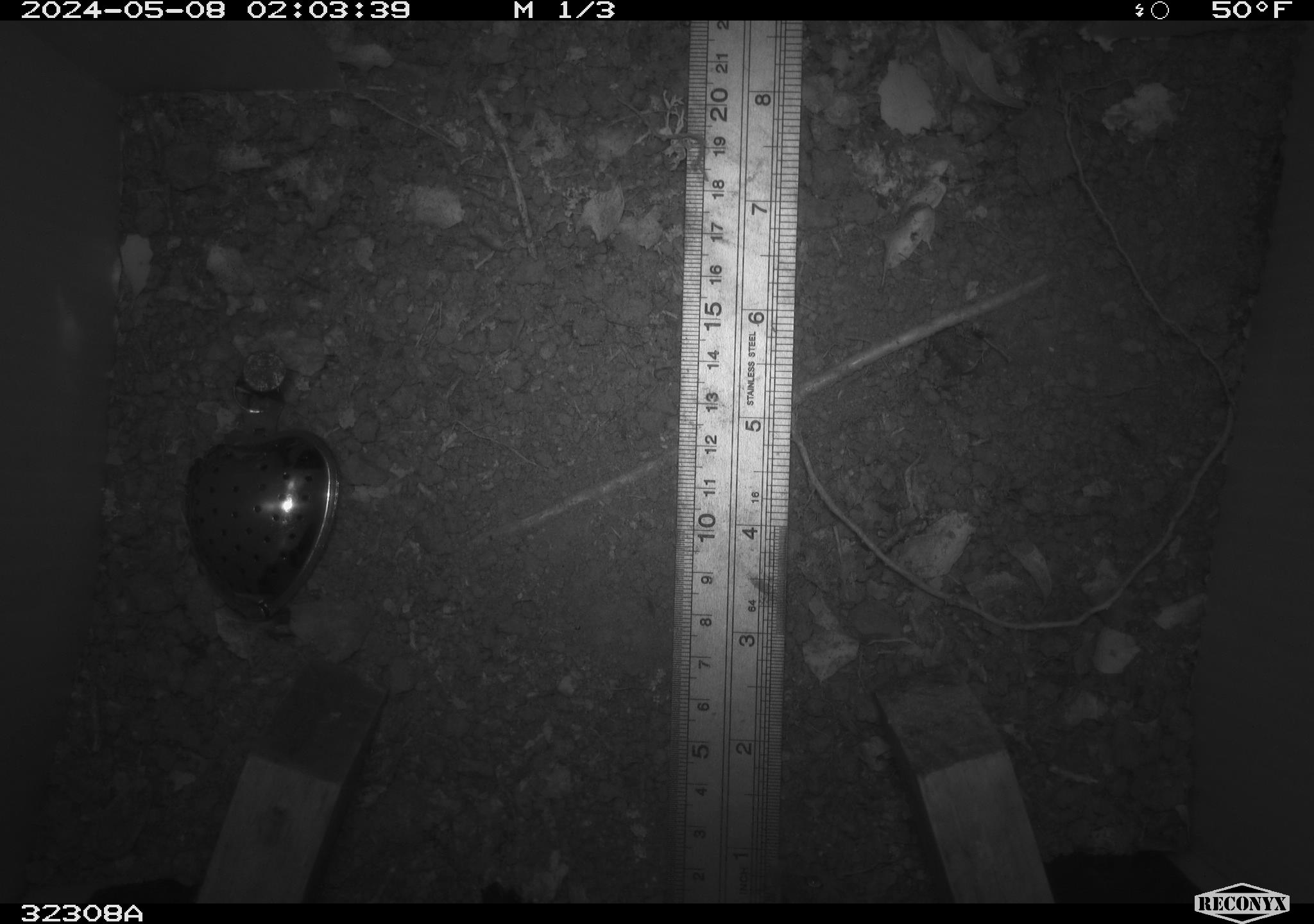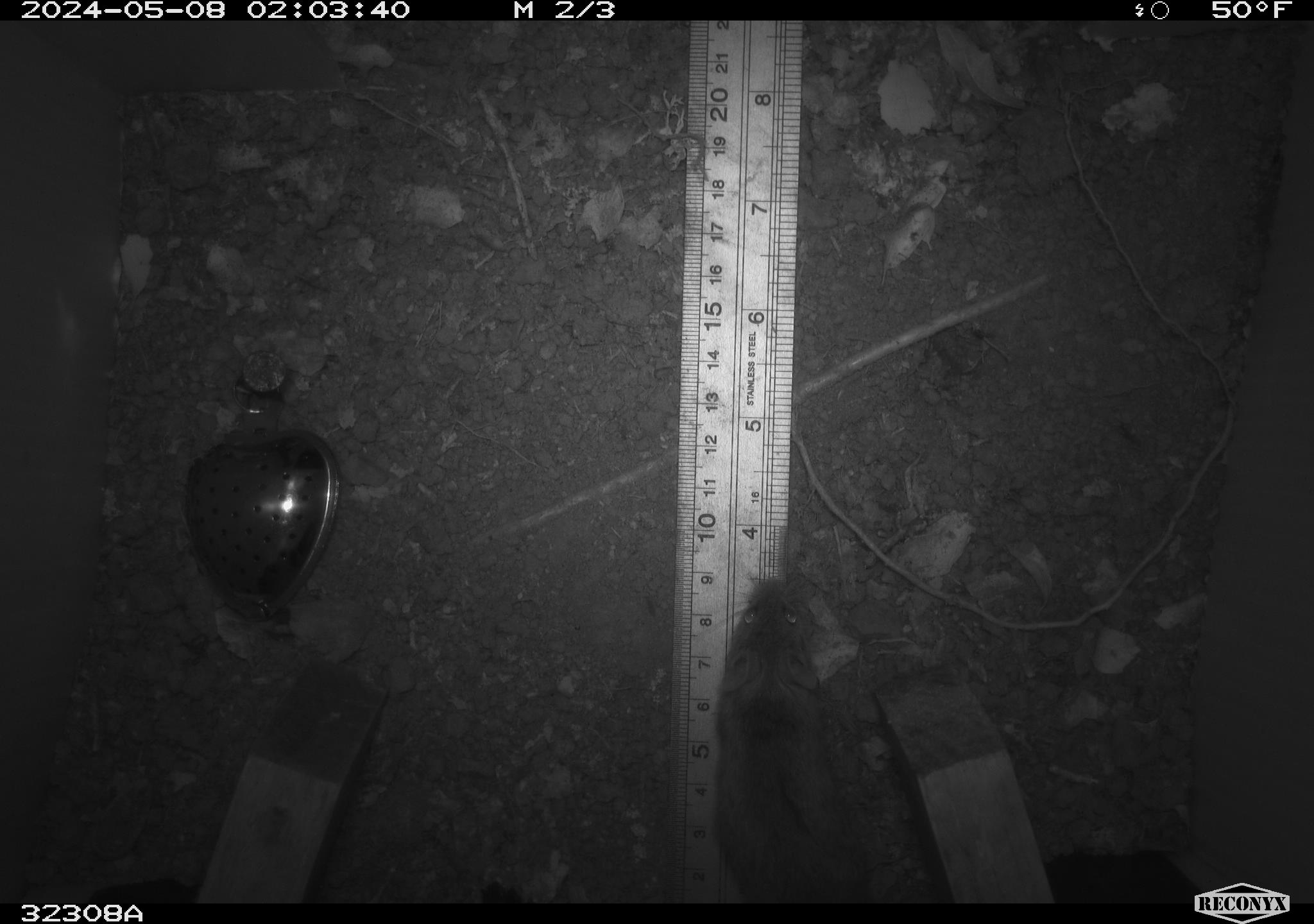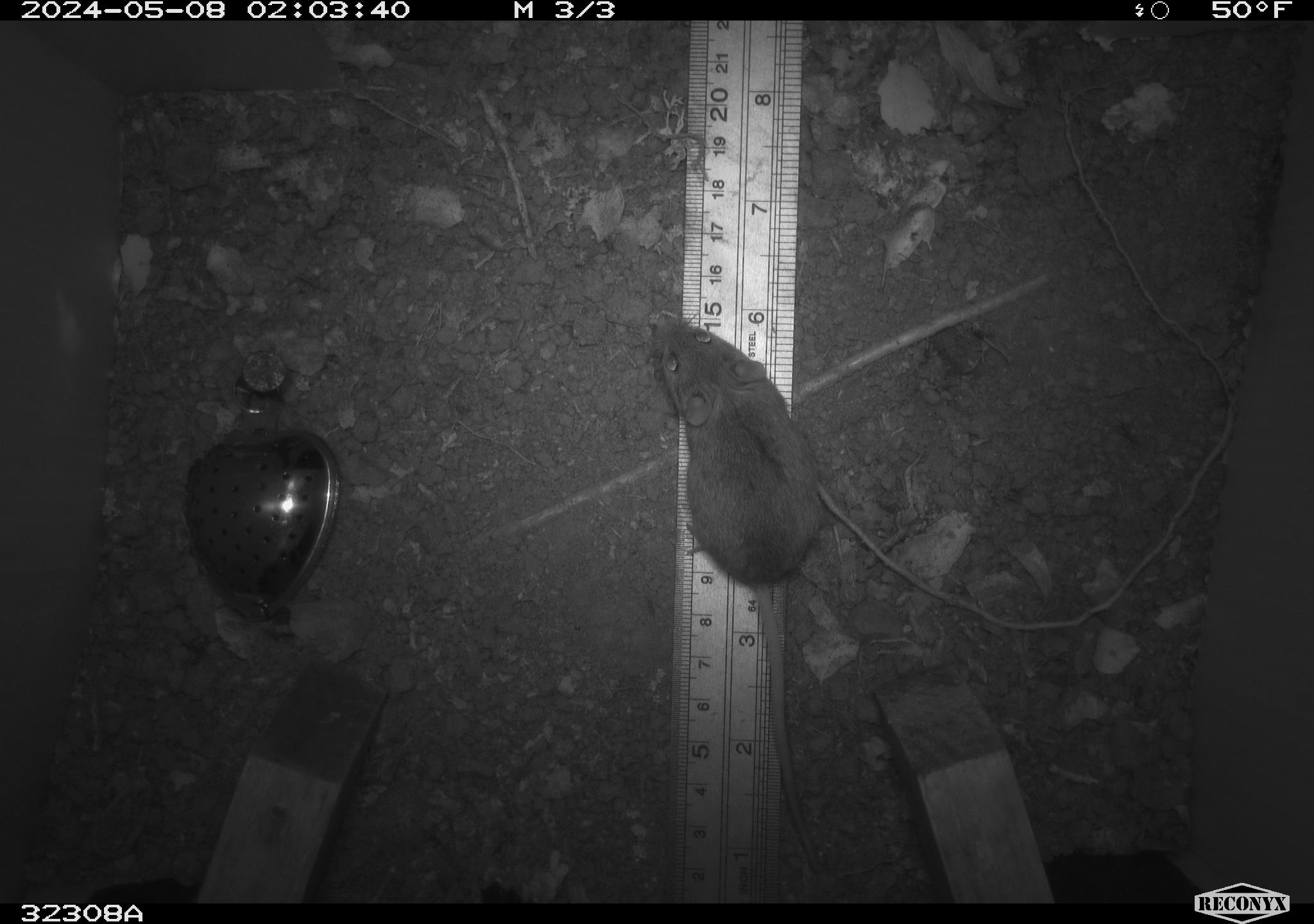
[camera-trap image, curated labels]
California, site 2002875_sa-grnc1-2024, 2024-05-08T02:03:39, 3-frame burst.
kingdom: Animalia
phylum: Chordata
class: Mammalia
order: Rodentia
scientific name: Rodentia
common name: rodent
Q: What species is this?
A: Rodent (Rodentia).